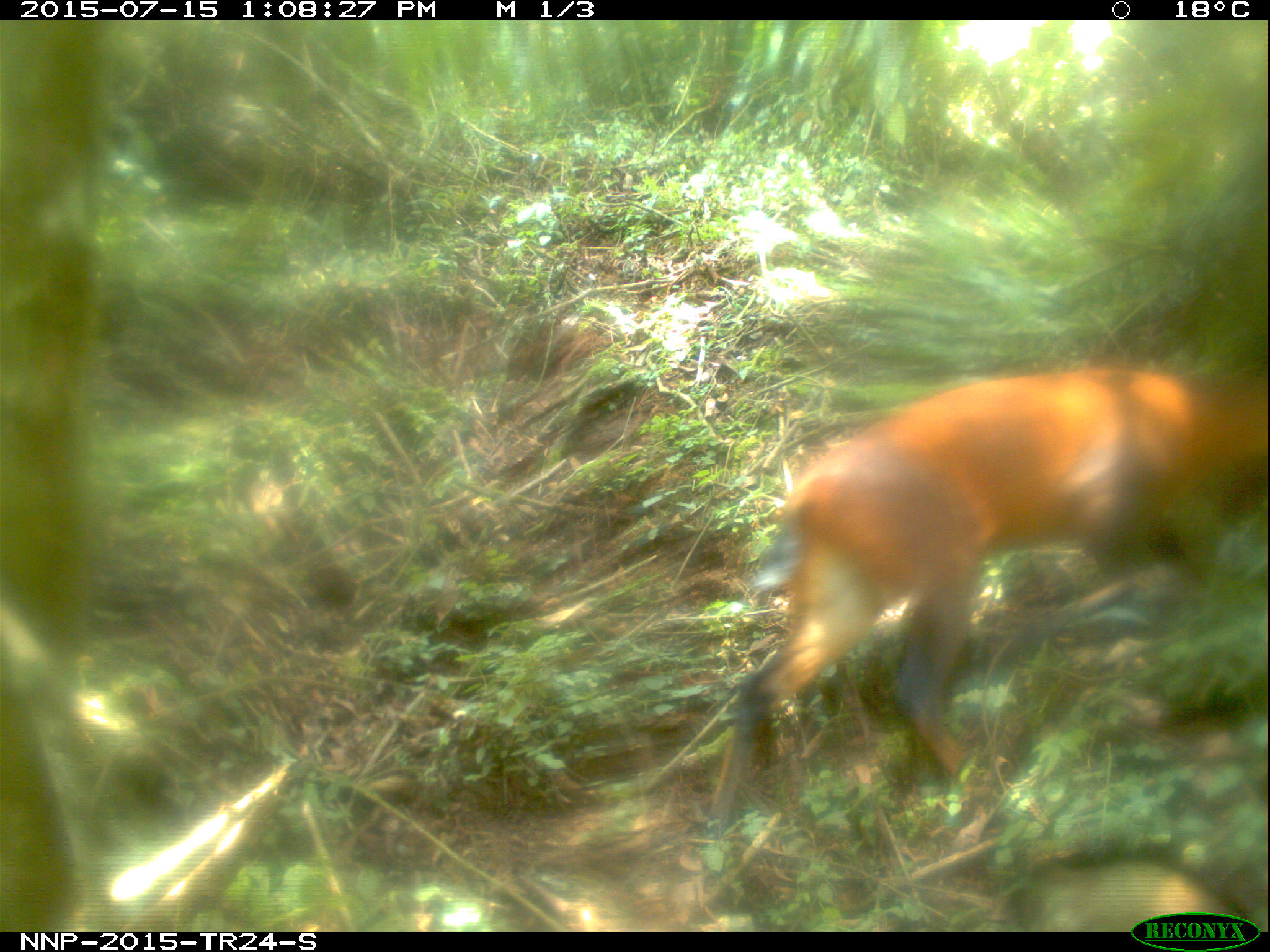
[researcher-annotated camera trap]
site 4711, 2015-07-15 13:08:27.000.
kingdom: Animalia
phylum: Chordata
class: Mammalia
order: Artiodactyla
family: Bovidae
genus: Cephalophus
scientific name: Cephalophus nigrifrons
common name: black-fronted duiker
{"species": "Cephalophus nigrifrons (black-fronted duiker)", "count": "1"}